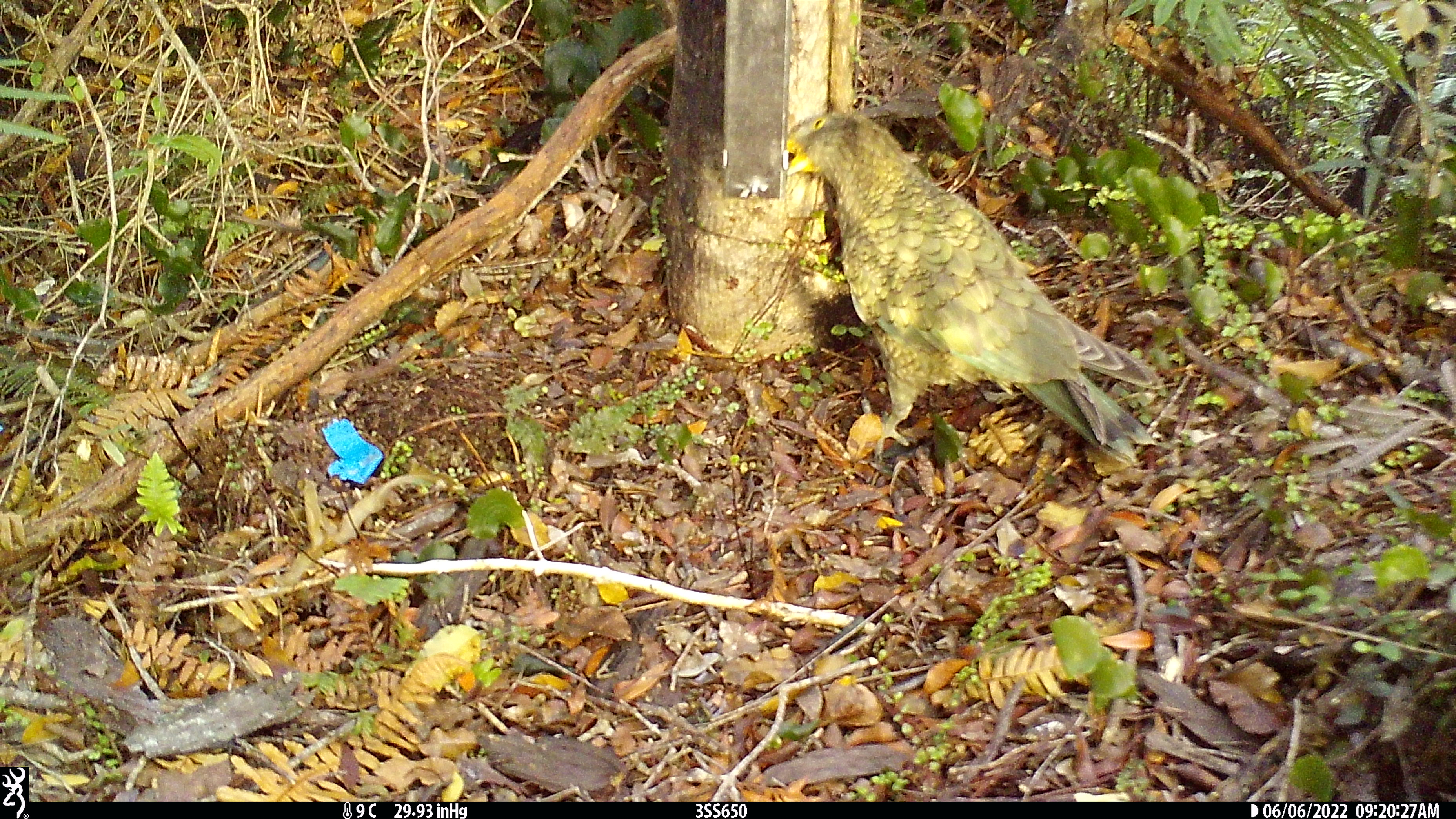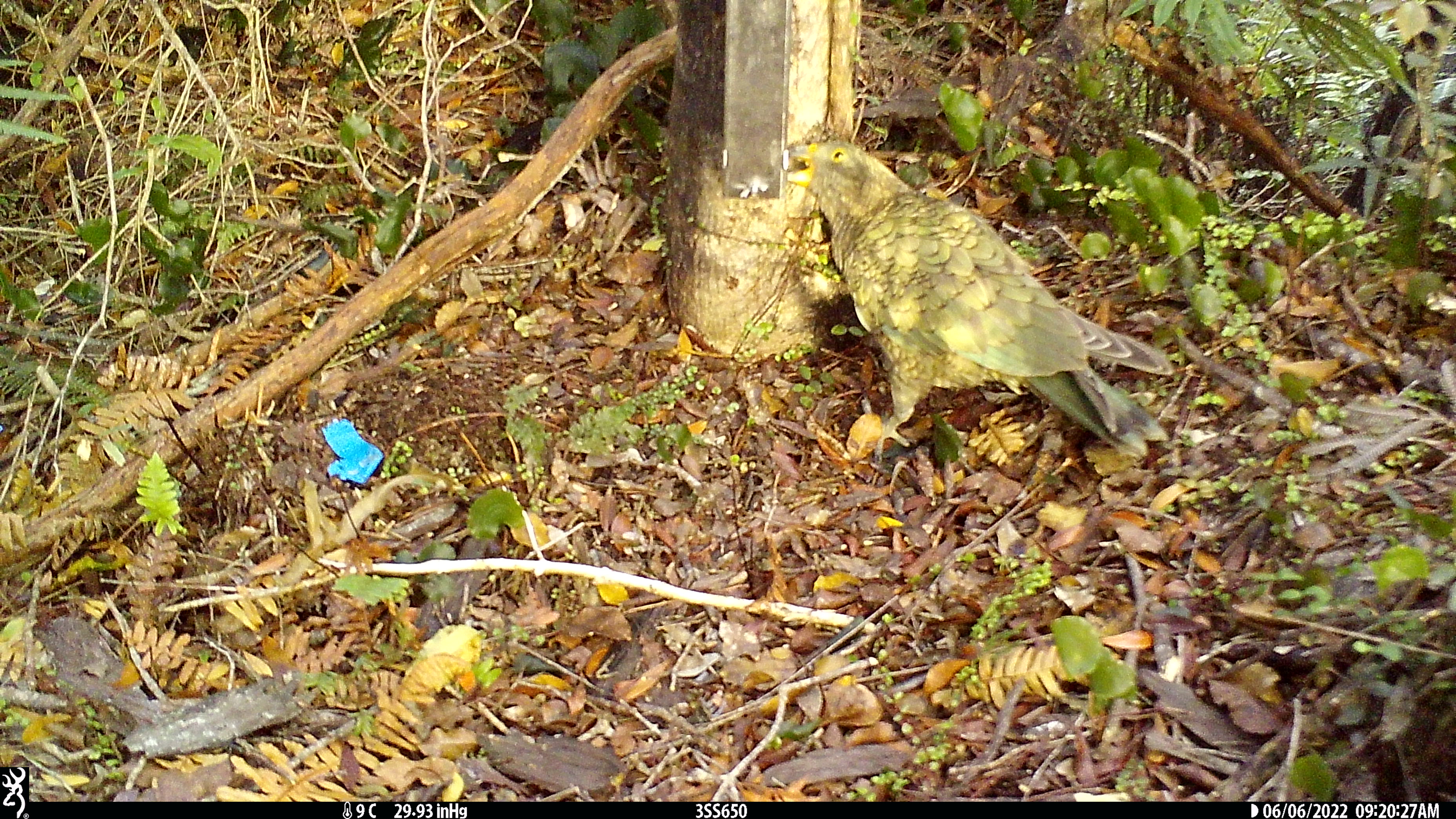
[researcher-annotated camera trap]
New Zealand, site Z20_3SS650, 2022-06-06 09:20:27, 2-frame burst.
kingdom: Animalia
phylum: Chordata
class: Aves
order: Psittaciformes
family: Strigopidae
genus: Nestor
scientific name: Nestor notabilis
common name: kea